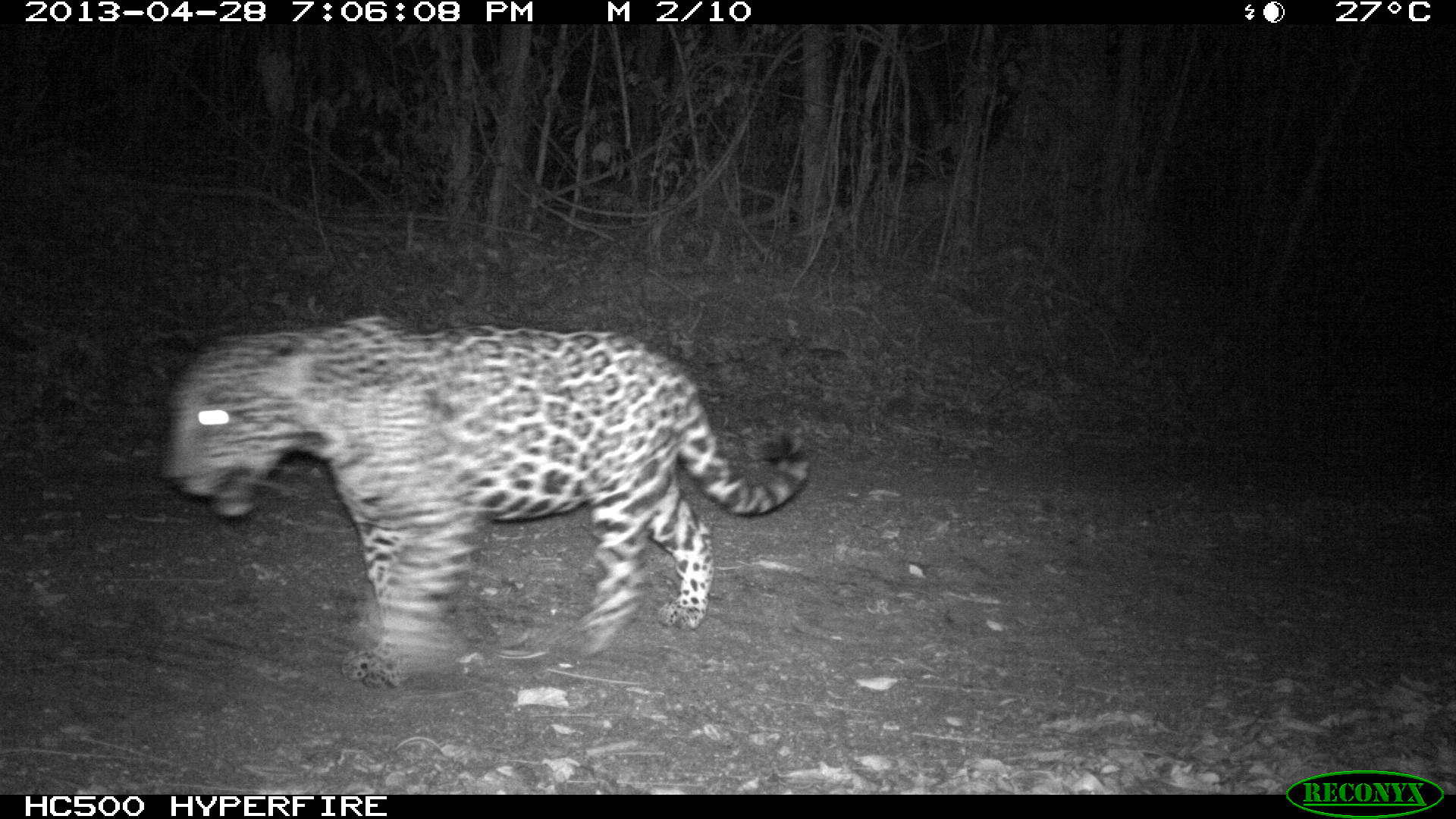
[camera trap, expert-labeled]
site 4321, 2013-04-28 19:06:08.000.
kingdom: Animalia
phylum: Chordata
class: Mammalia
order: Carnivora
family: Felidae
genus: Panthera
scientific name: Panthera onca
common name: jaguar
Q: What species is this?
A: Panthera onca (jaguar).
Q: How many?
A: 2.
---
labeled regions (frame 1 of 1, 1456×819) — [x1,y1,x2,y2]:
panthera onca: [162,313,810,691]